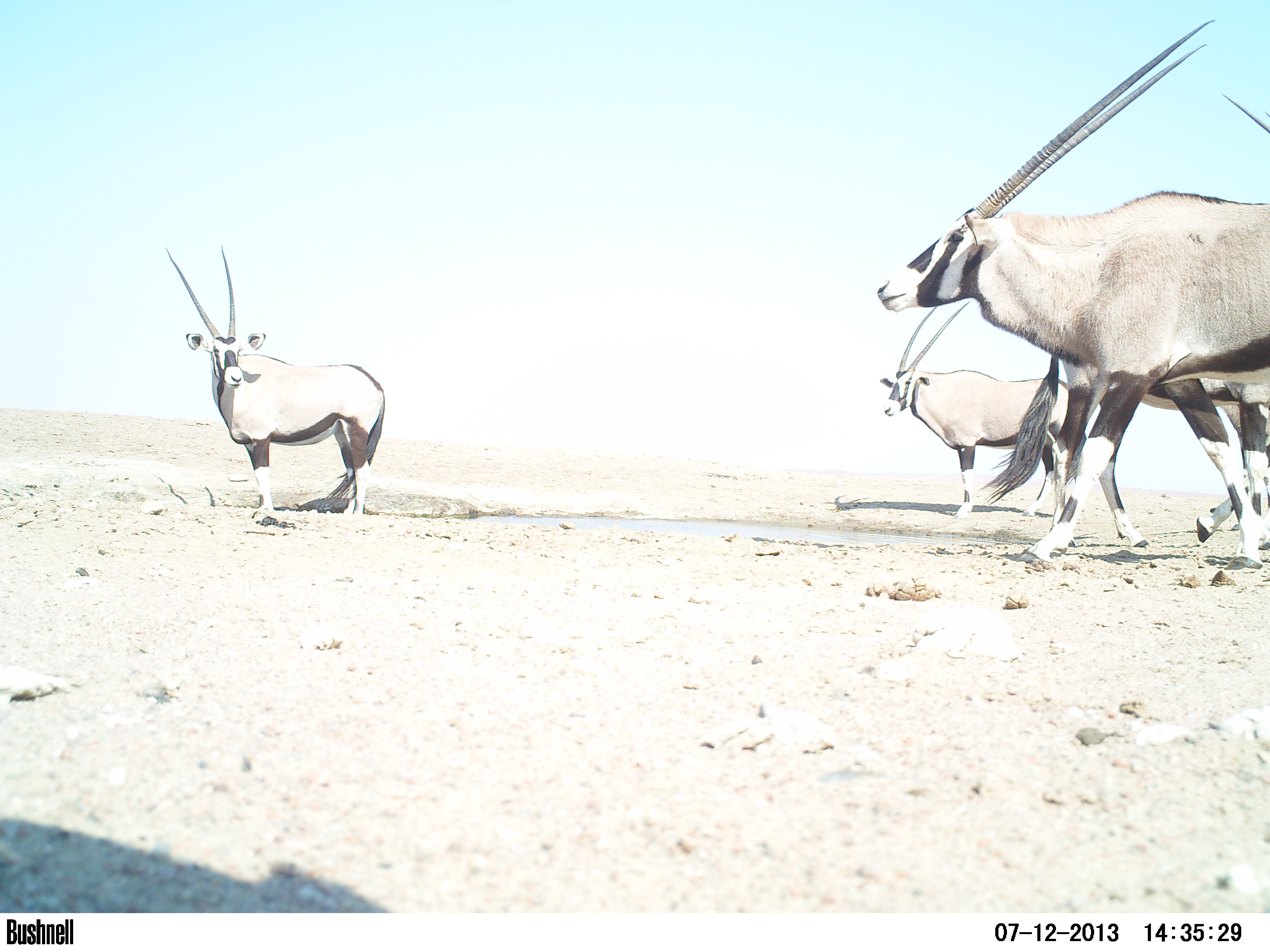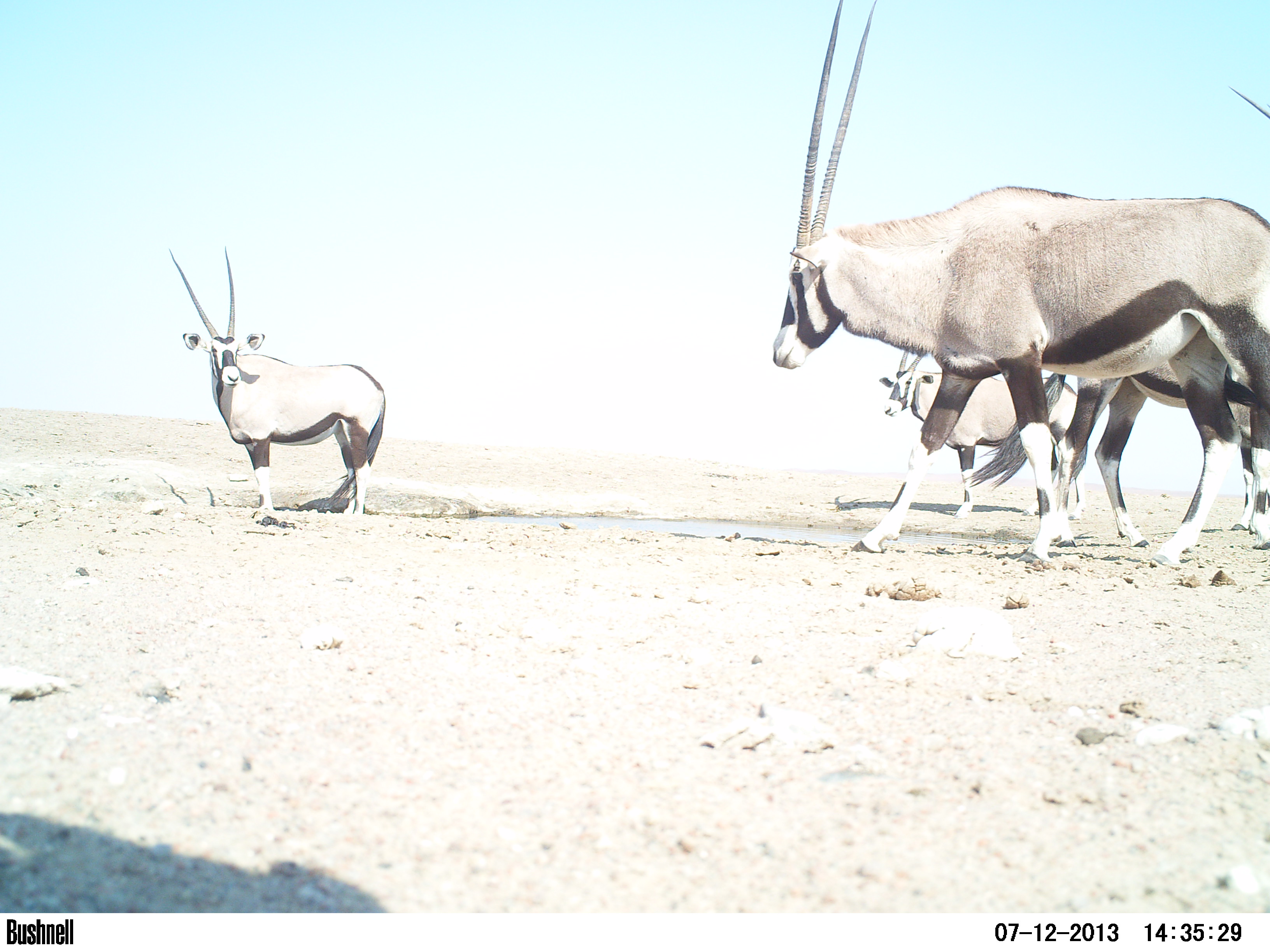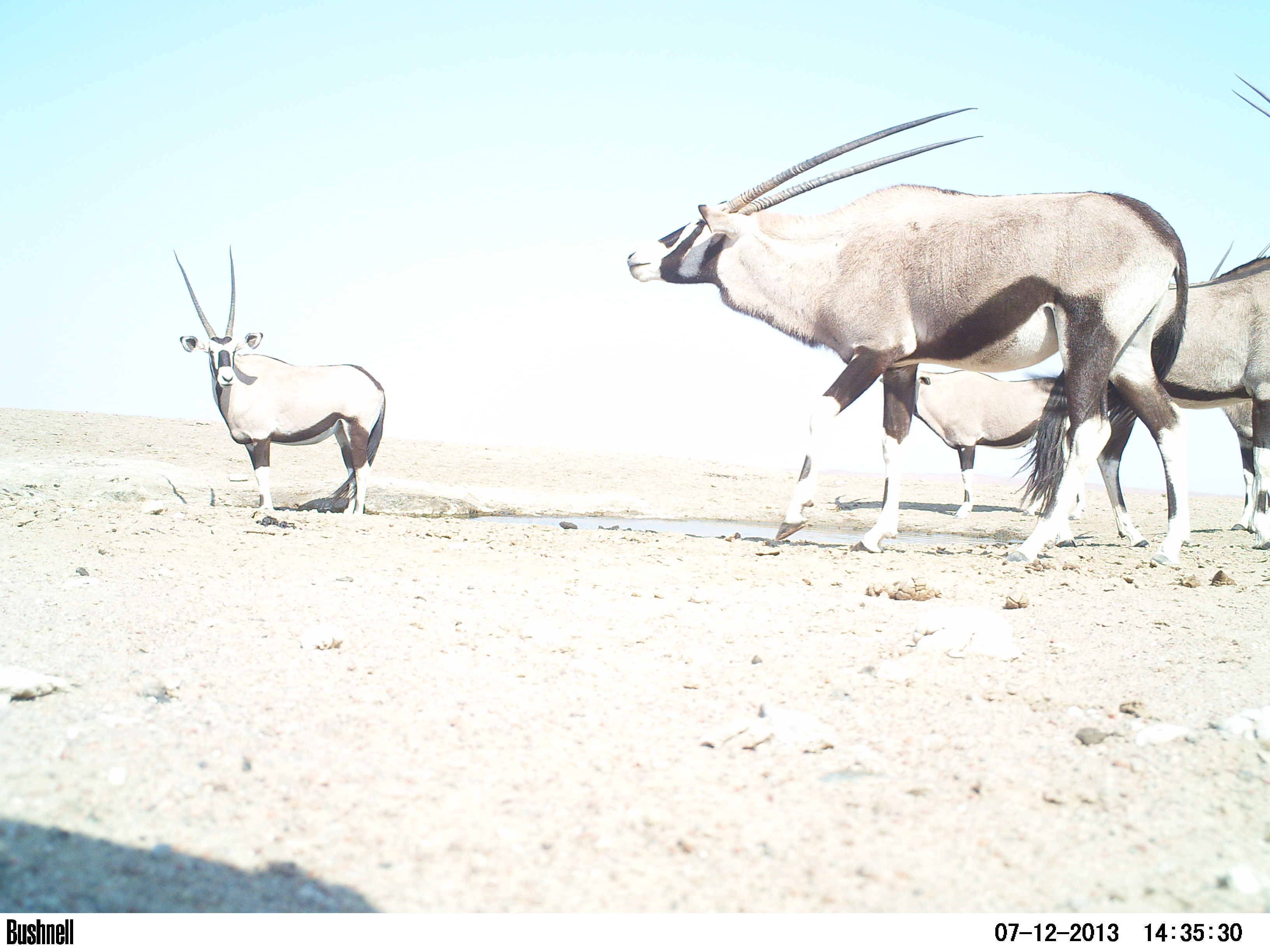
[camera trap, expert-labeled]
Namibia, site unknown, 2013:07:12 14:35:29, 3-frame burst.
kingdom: Animalia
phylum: Chordata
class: Mammalia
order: Artiodactyla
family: Bovidae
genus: Oryx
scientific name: Oryx gazella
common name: gemsbok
Oryx gazella (gemsbok).